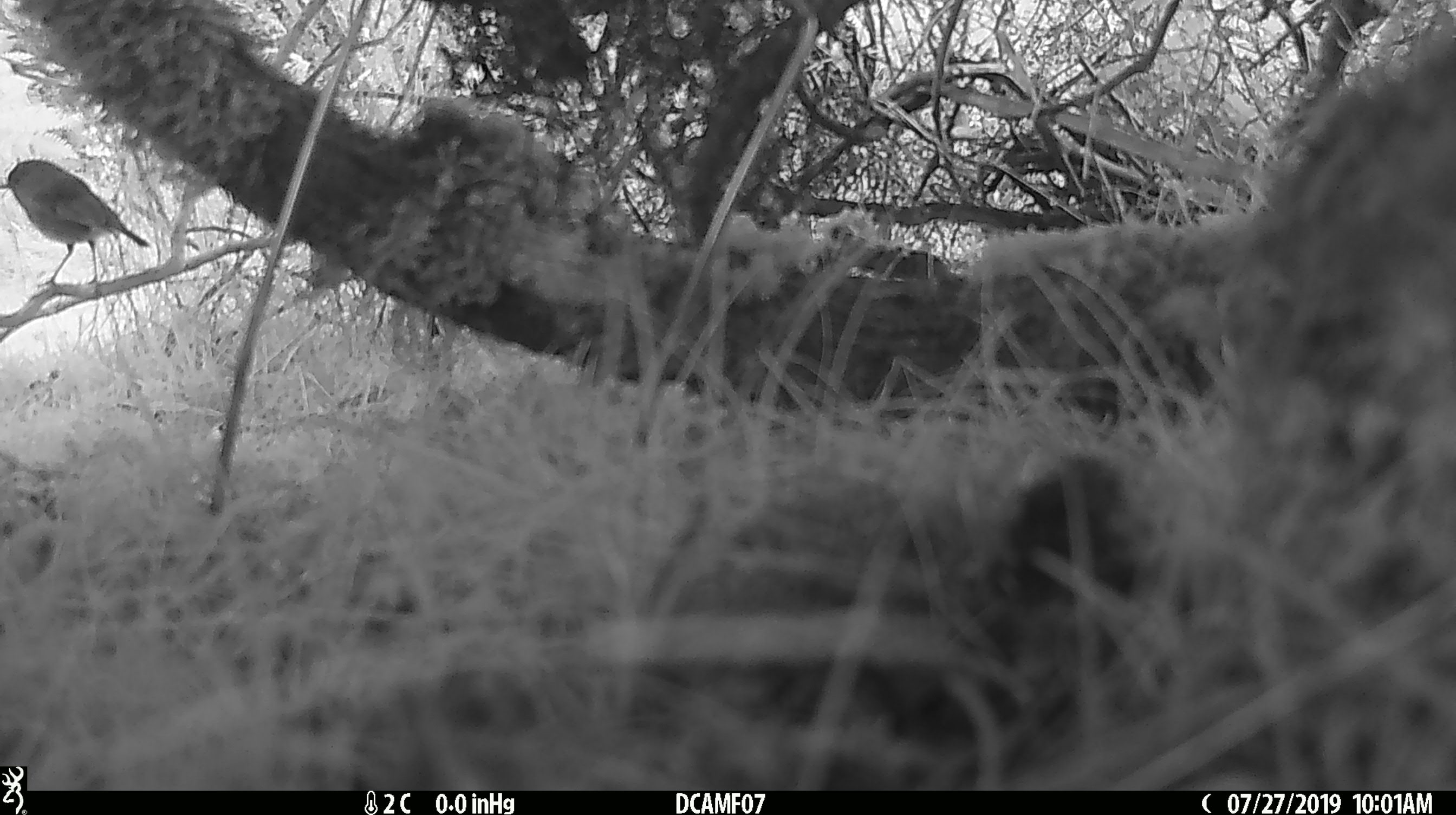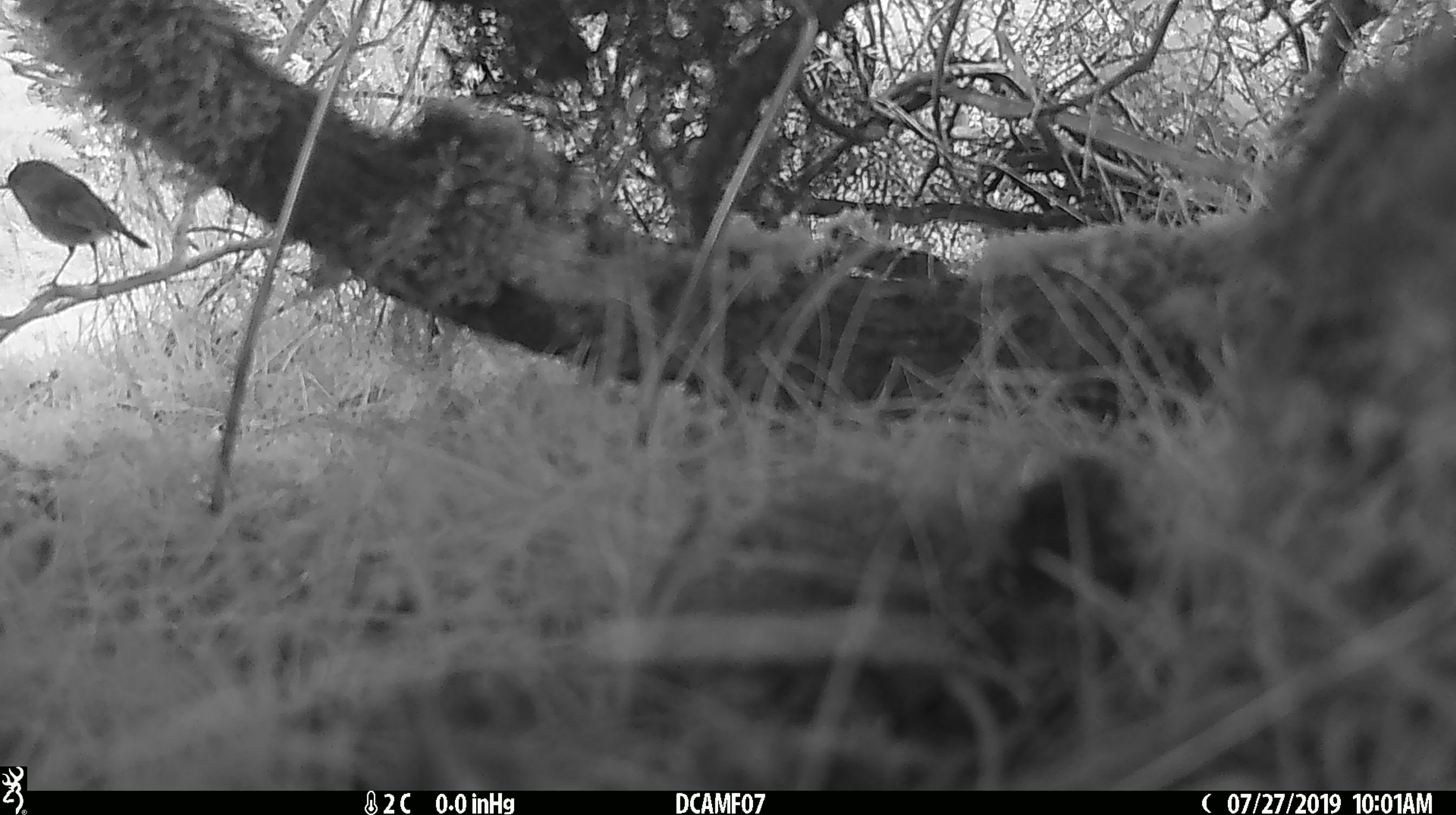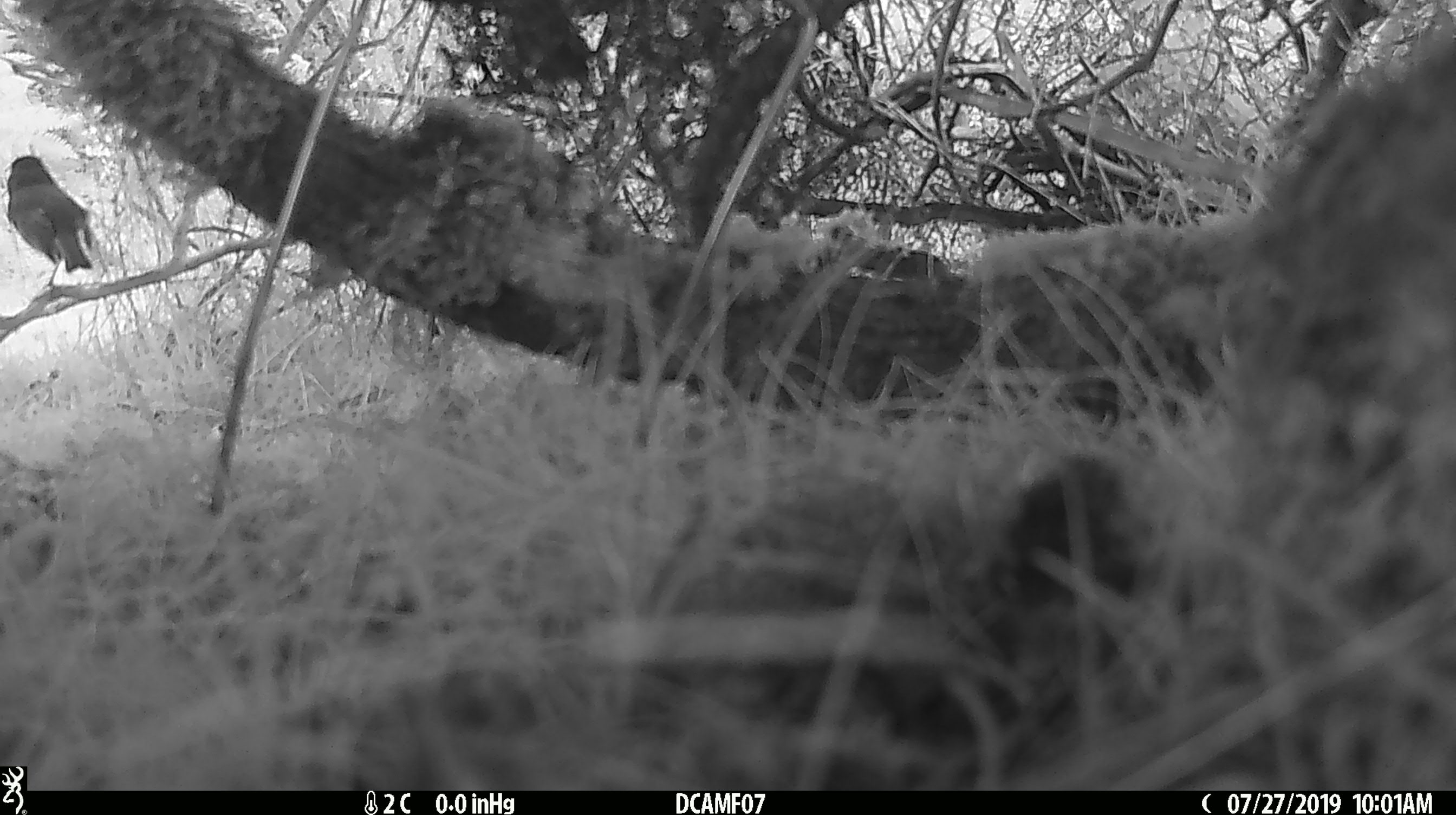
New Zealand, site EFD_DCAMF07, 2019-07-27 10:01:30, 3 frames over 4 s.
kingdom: Animalia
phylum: Chordata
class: Aves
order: Passeriformes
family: Petroicidae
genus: Petroica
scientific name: Petroica australis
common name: new zealand robin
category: robin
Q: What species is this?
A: Robin (new zealand robin) (Petroica australis).